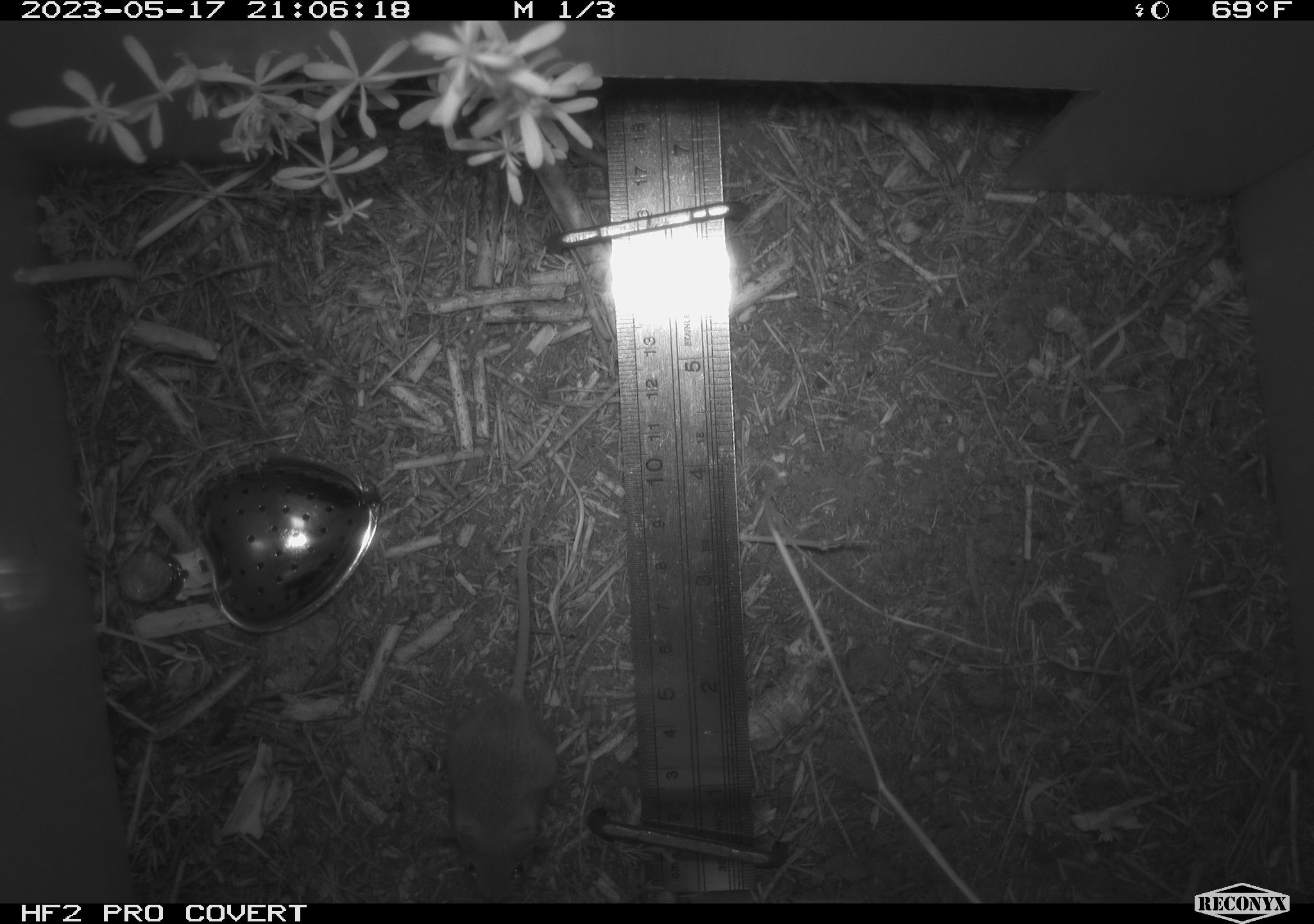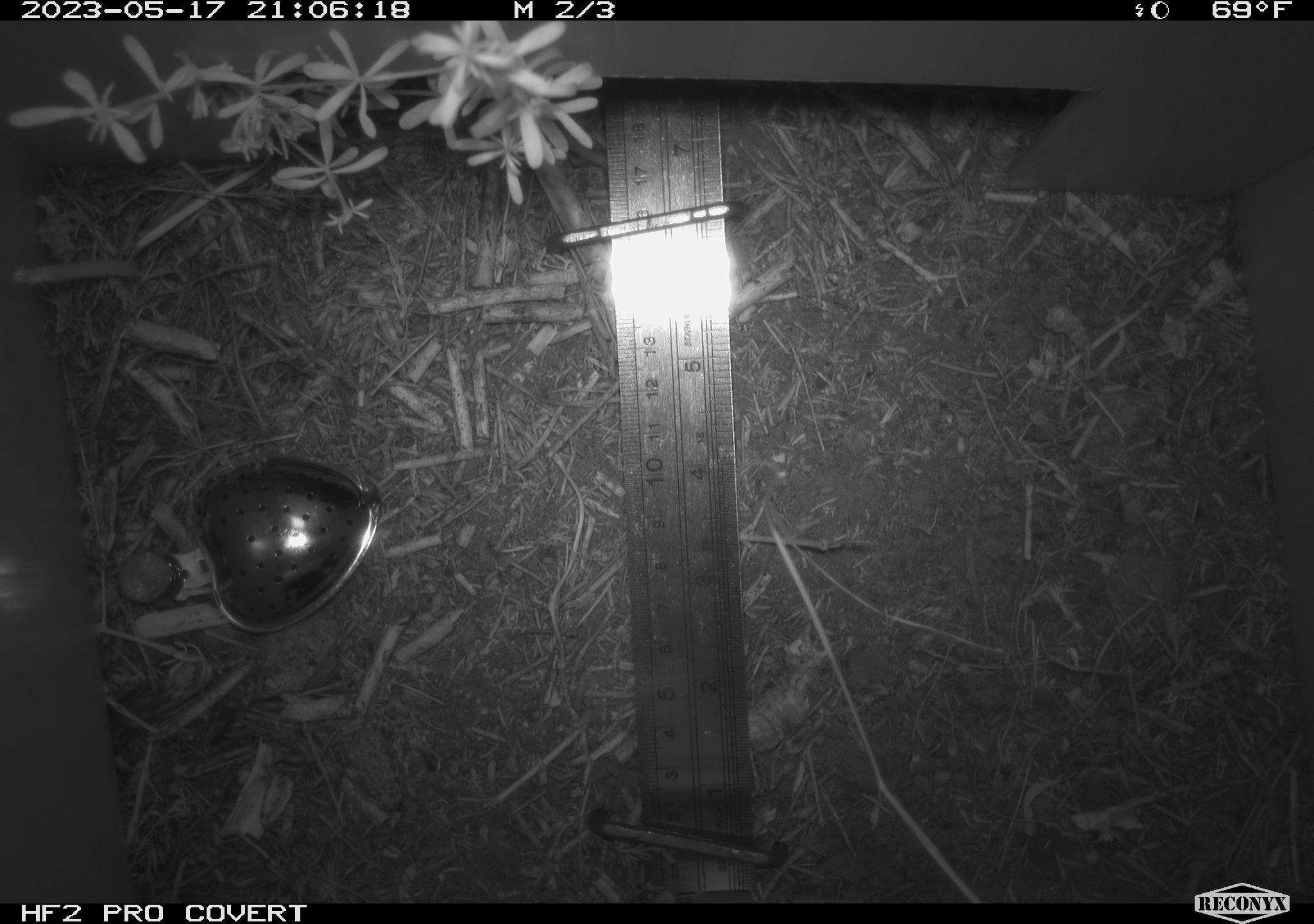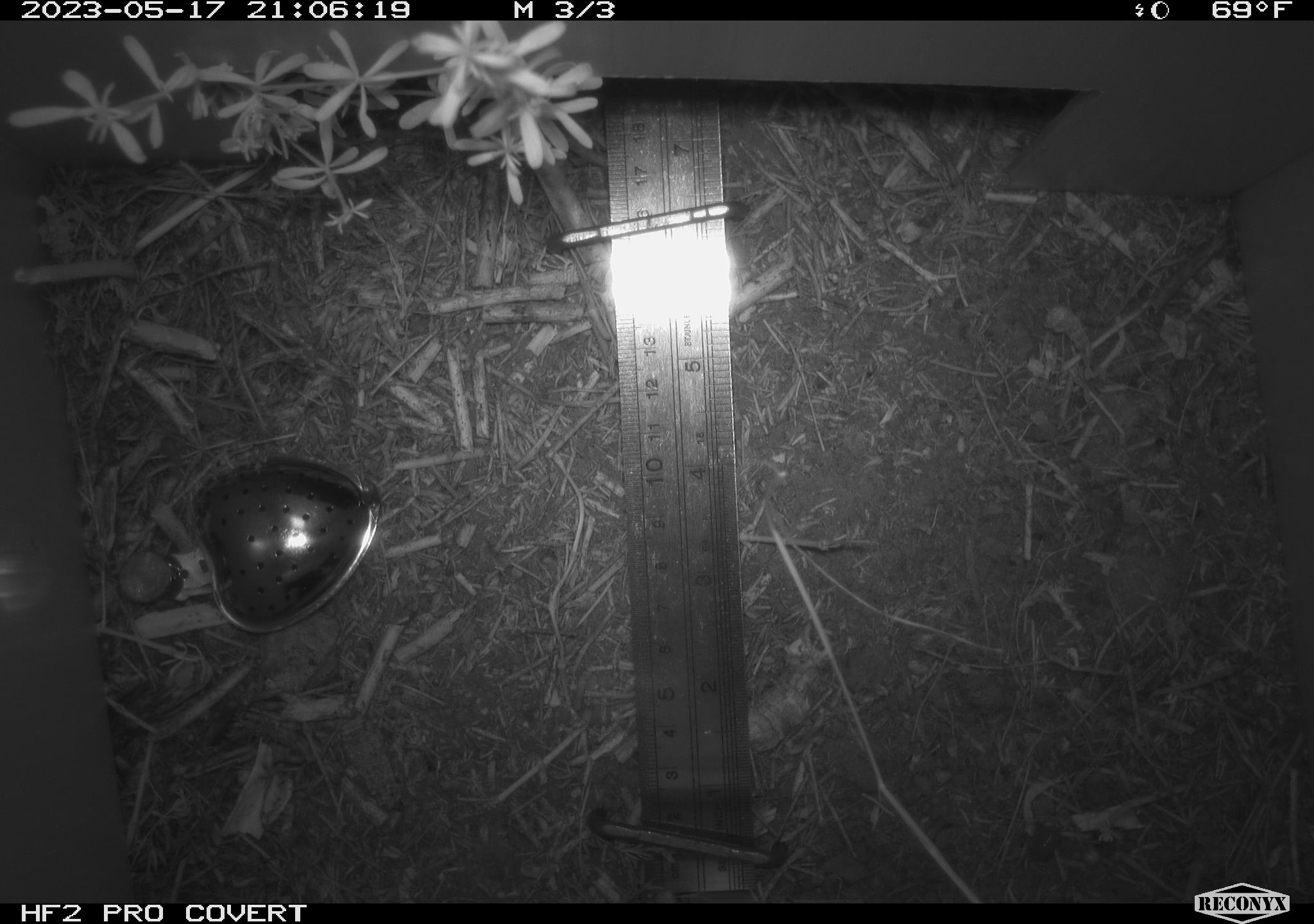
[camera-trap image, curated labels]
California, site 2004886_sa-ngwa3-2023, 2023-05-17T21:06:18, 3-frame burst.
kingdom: Animalia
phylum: Chordata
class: Mammalia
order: Rodentia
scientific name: Rodentia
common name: mouse species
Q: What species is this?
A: Mouse species (Rodentia).